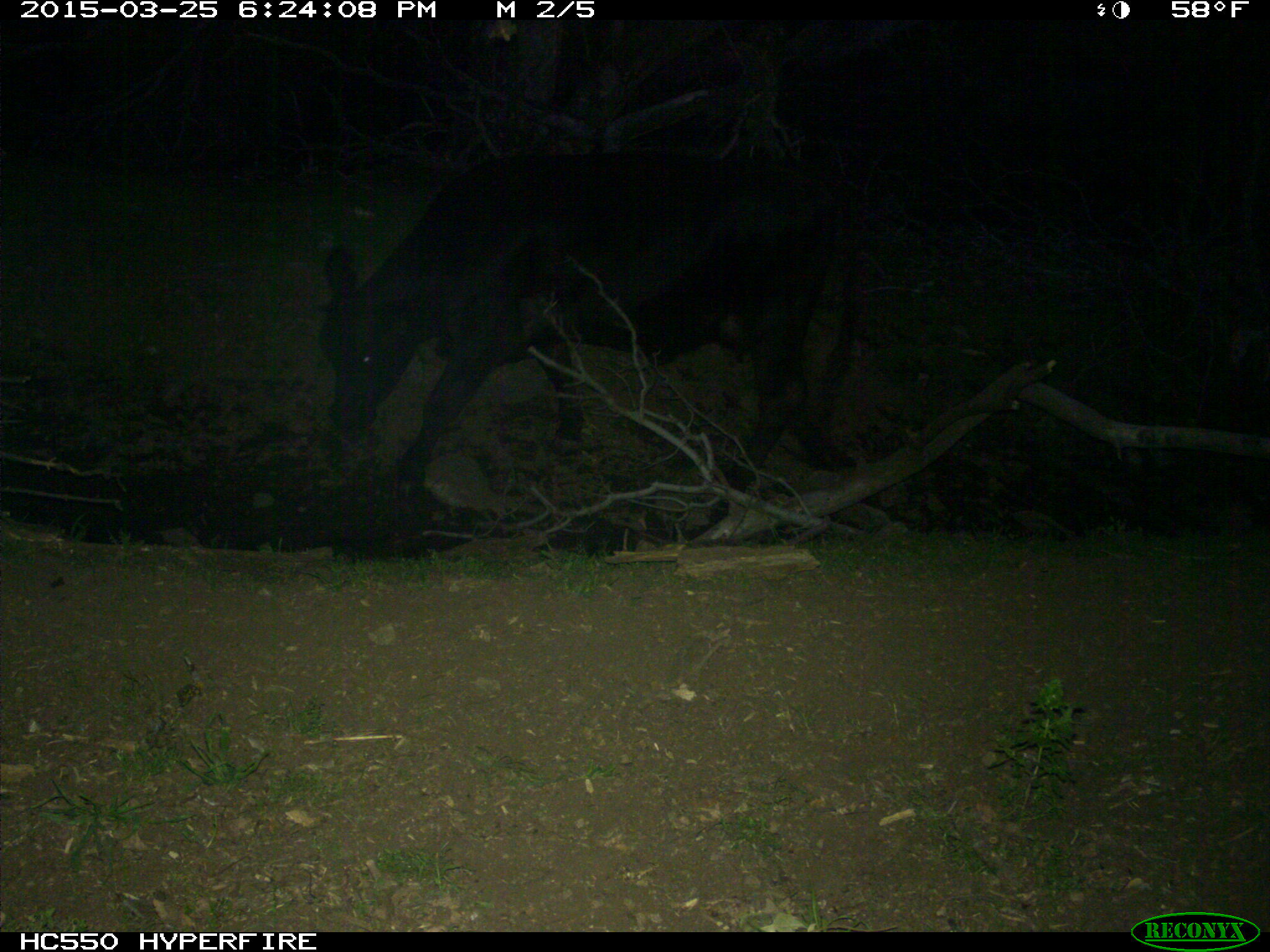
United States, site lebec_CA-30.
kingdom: Animalia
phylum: Chordata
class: Mammalia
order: Artiodactyla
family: Bovidae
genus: Bos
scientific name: Bos taurus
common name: domestic cow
Bos taurus (domestic cow).